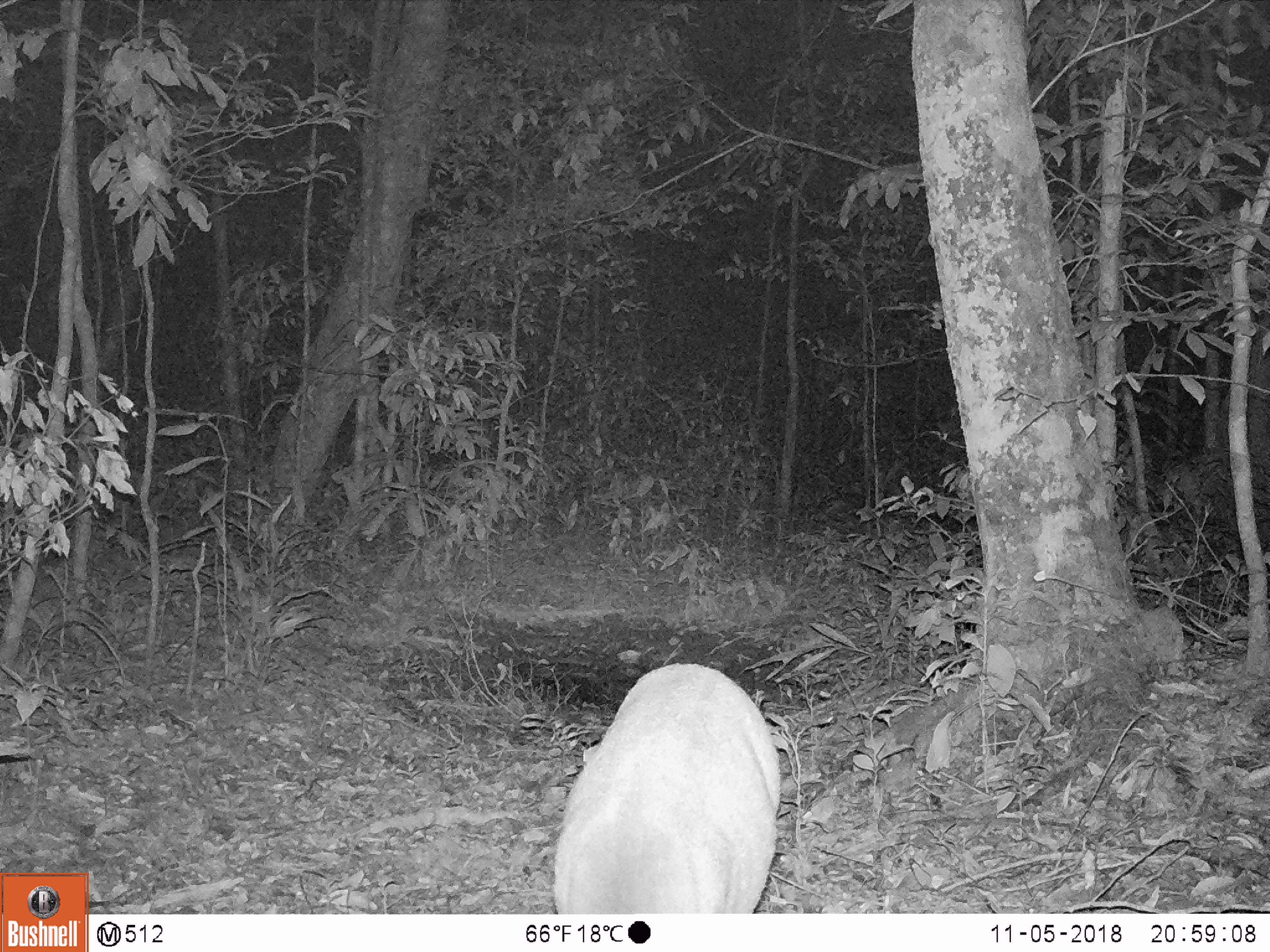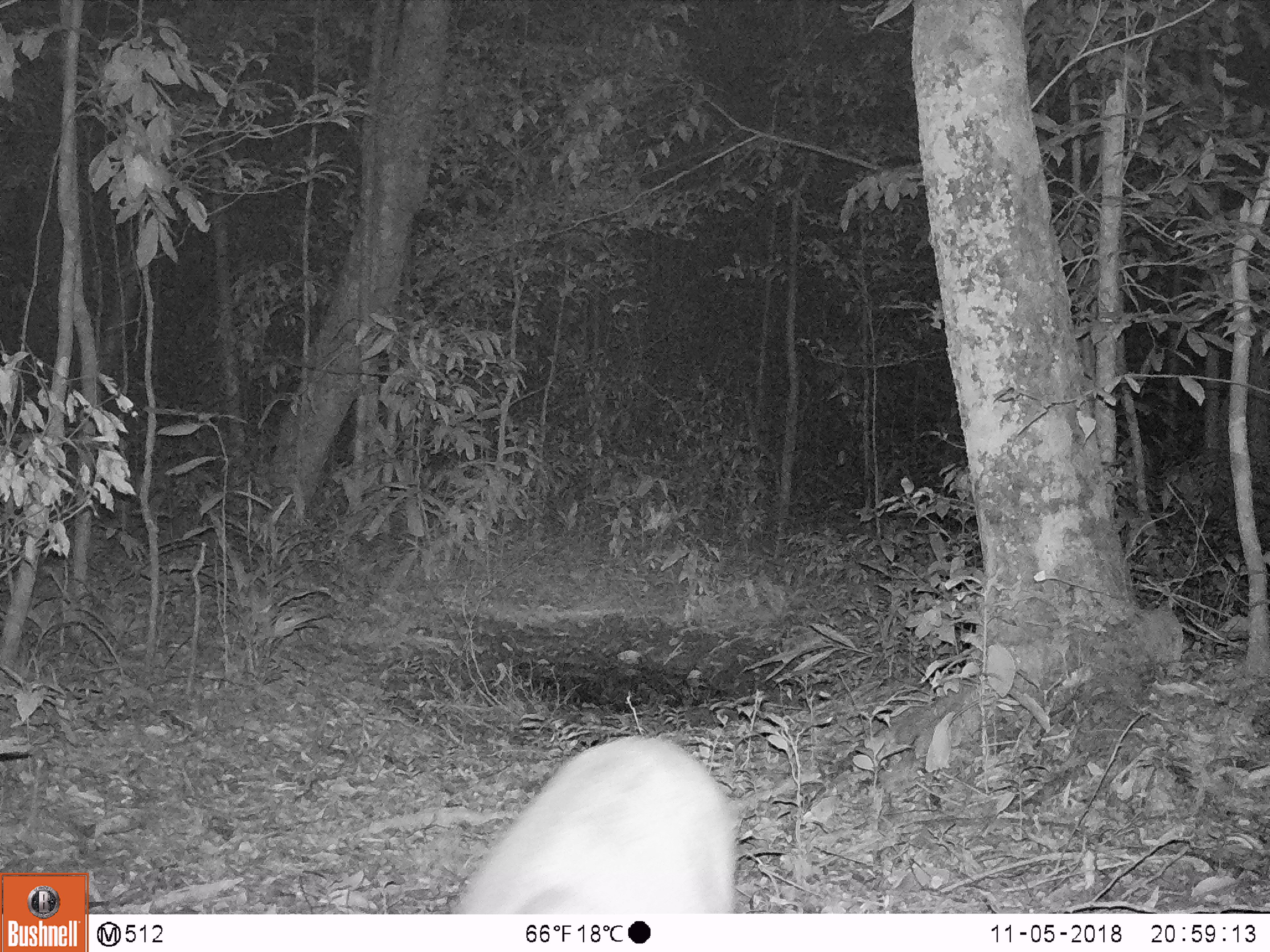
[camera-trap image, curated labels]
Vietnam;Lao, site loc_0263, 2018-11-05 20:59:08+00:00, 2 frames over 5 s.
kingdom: Animalia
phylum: Chordata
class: Mammalia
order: Artiodactyla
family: Cervidae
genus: Muntiacus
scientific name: Muntiacus vuquangensis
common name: large-antlered muntjac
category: large antlered muntjac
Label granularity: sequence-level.